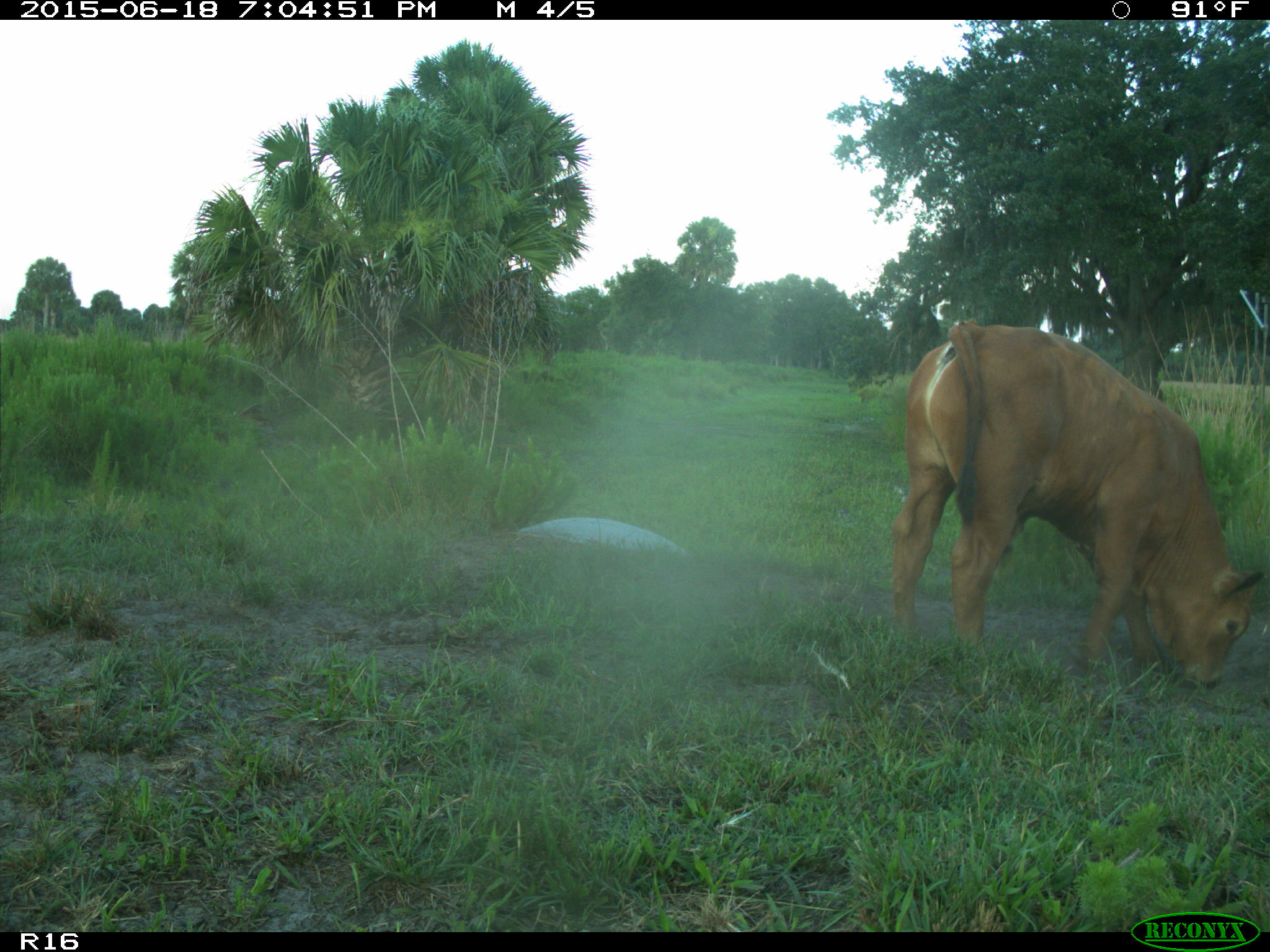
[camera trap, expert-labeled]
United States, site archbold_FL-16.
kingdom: Animalia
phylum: Chordata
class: Mammalia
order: Artiodactyla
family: Bovidae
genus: Bos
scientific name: Bos taurus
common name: domestic cow